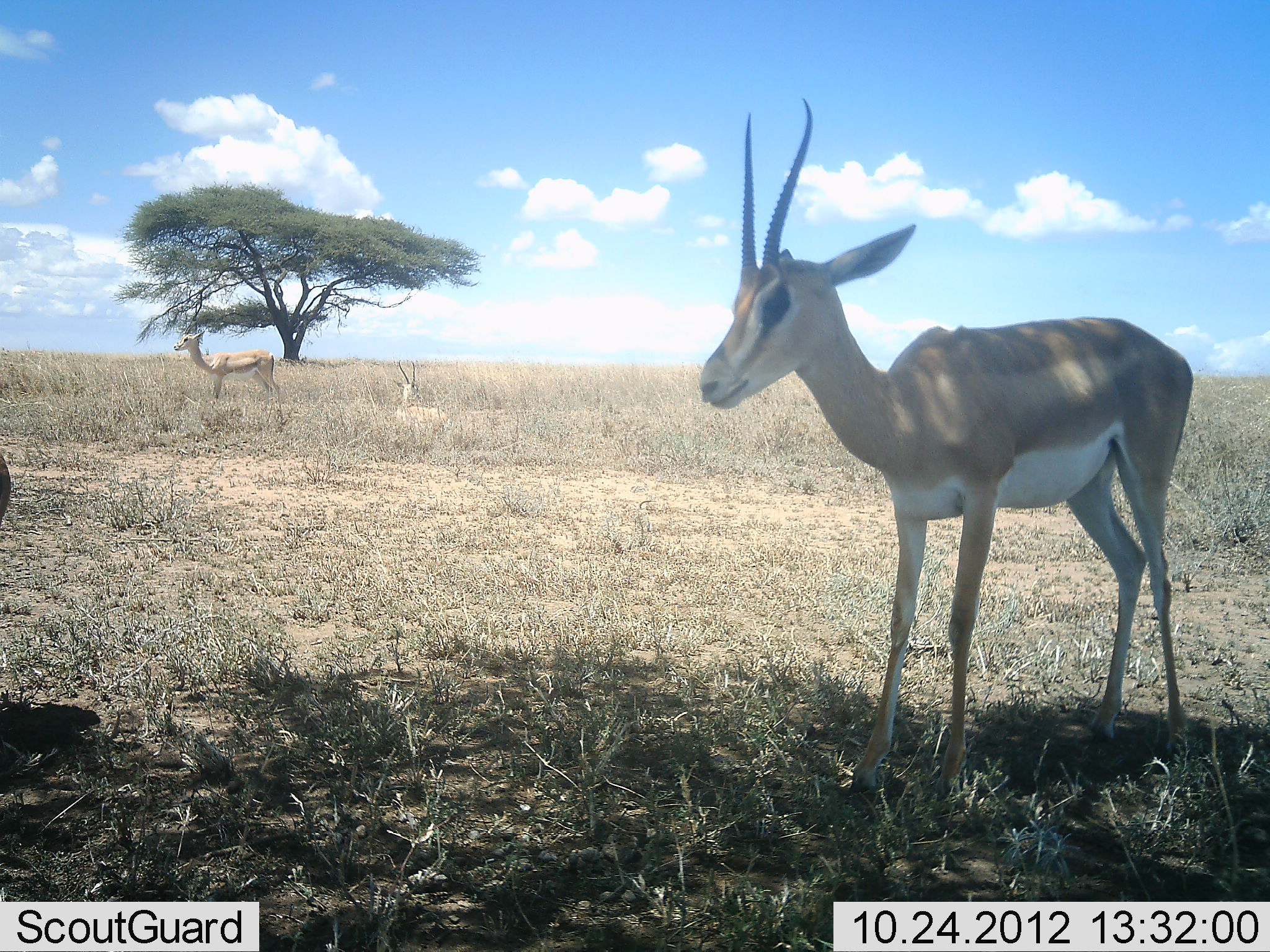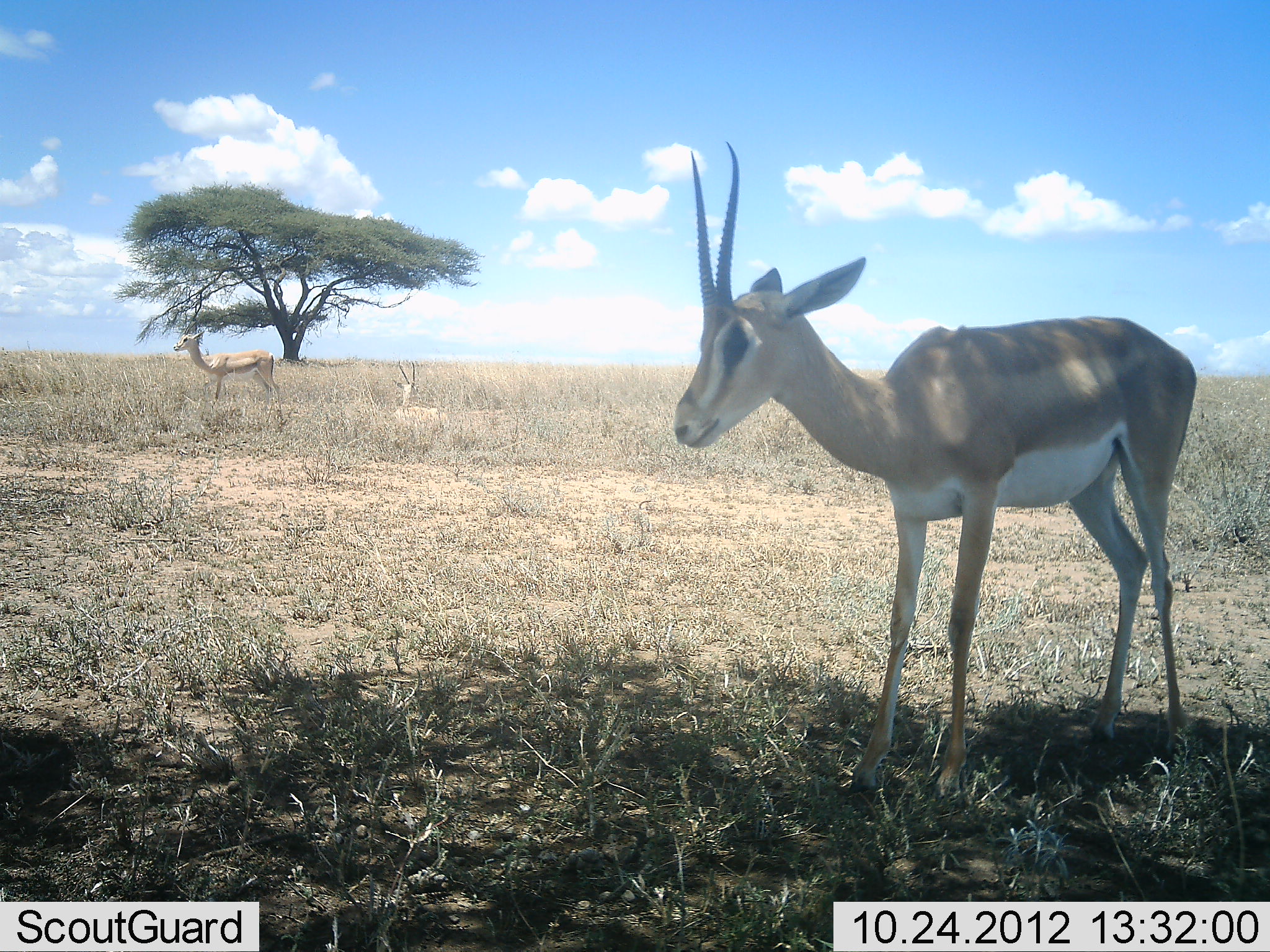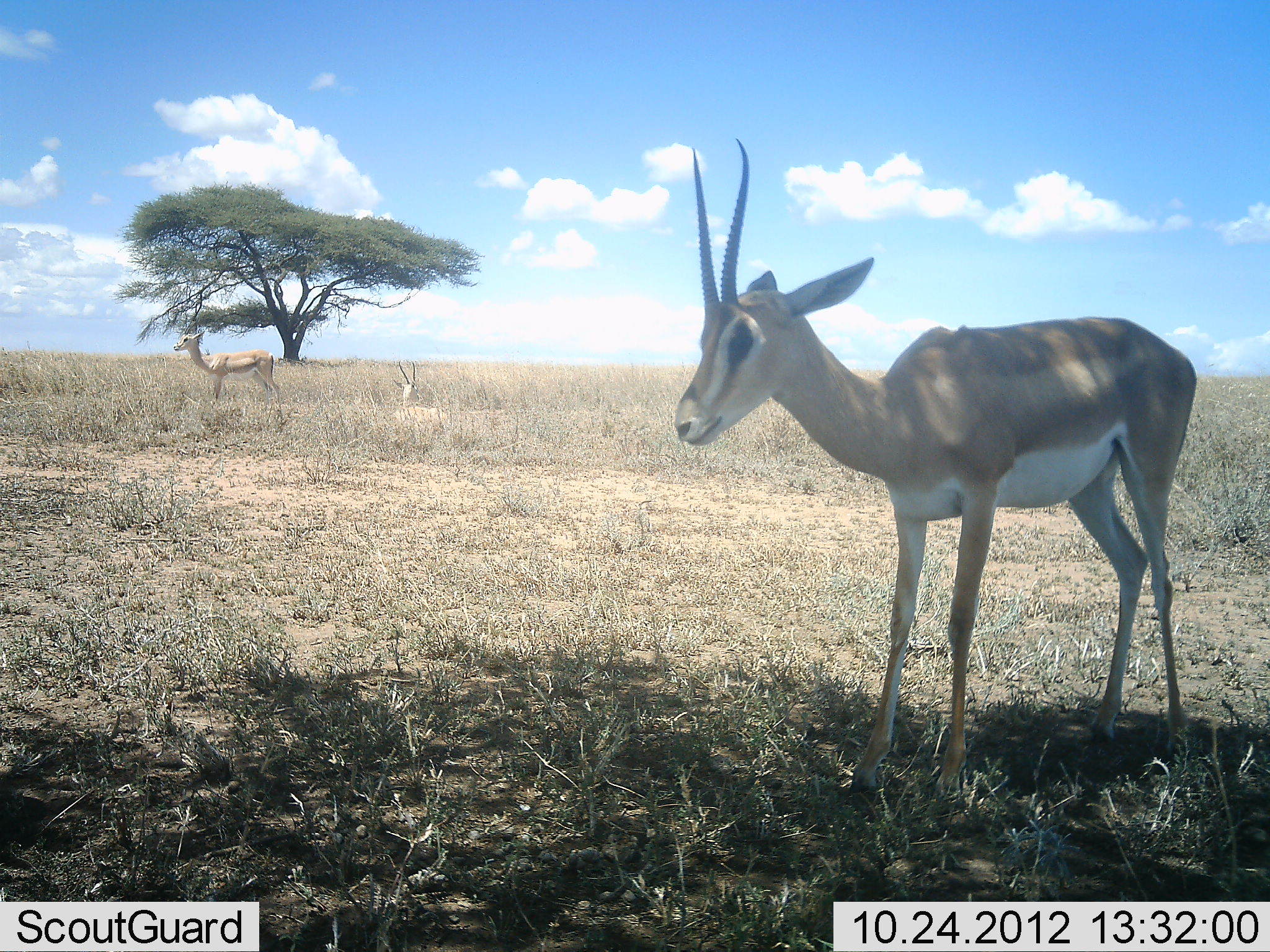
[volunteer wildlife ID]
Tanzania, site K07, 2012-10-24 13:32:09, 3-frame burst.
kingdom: Animalia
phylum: Chordata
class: Mammalia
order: Artiodactyla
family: Bovidae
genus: Nanger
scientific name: Nanger granti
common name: grant's gazelle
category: gazellegrants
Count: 3.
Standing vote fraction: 100%.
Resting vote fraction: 60%.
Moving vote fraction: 20%.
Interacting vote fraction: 0%.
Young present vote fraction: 0%.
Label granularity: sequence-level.